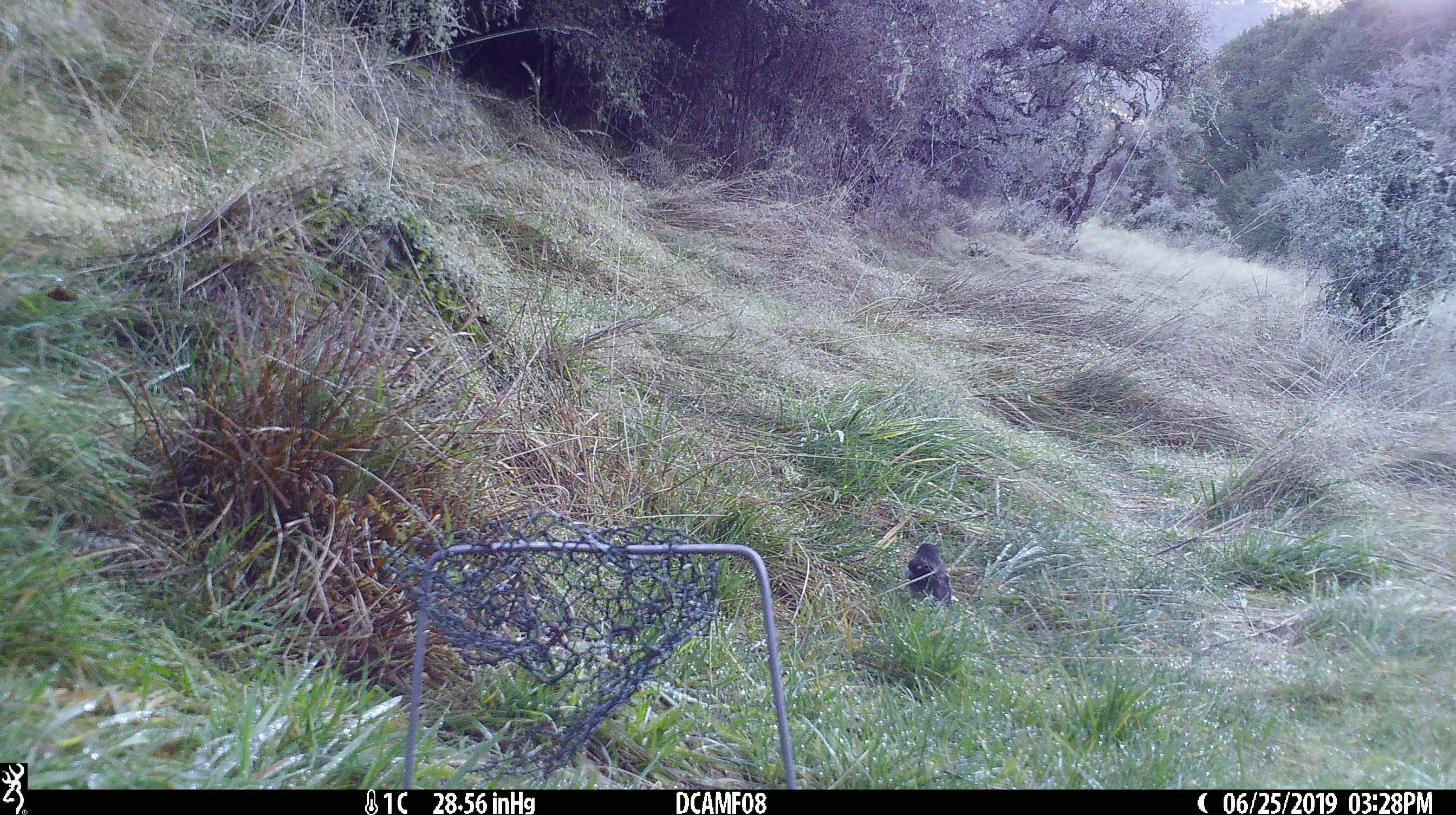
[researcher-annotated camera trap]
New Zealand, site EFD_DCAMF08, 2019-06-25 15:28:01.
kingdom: Animalia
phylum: Chordata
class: Aves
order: Passeriformes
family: Petroicidae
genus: Petroica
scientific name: Petroica macrocephala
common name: tomtit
Tomtit (Petroica macrocephala).